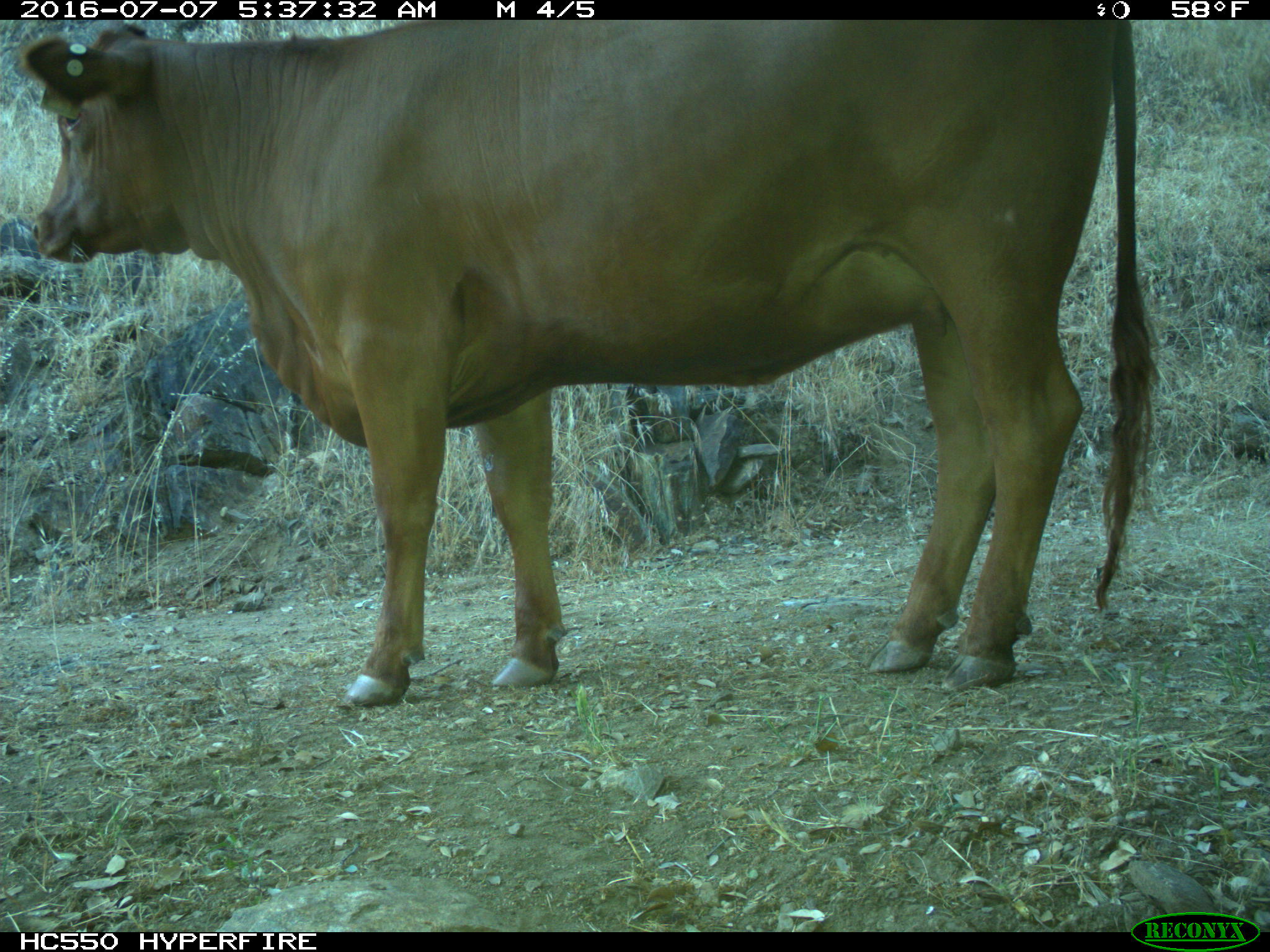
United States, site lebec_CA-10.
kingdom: Animalia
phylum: Chordata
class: Mammalia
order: Artiodactyla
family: Bovidae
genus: Bos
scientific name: Bos taurus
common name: domestic cow